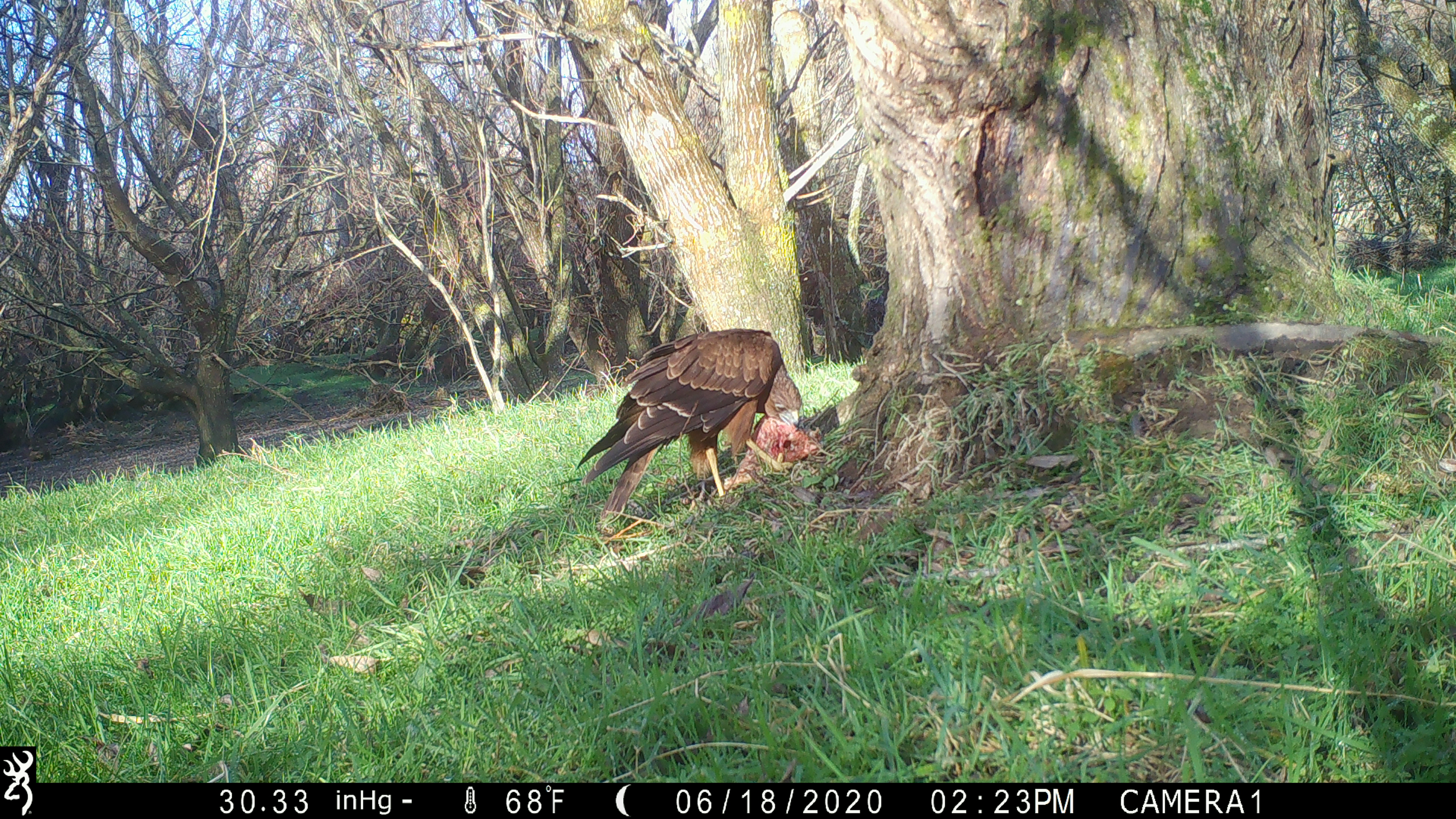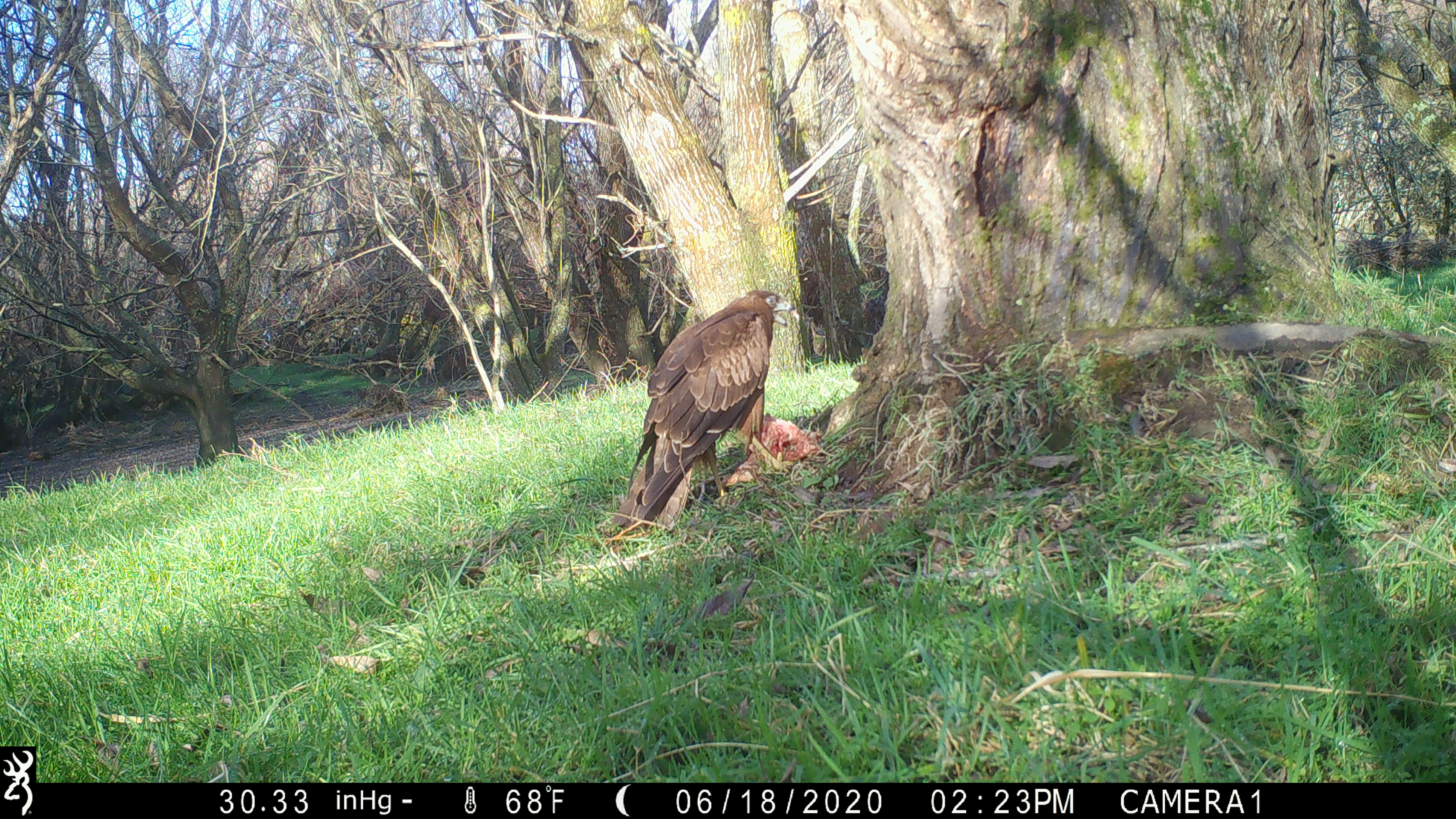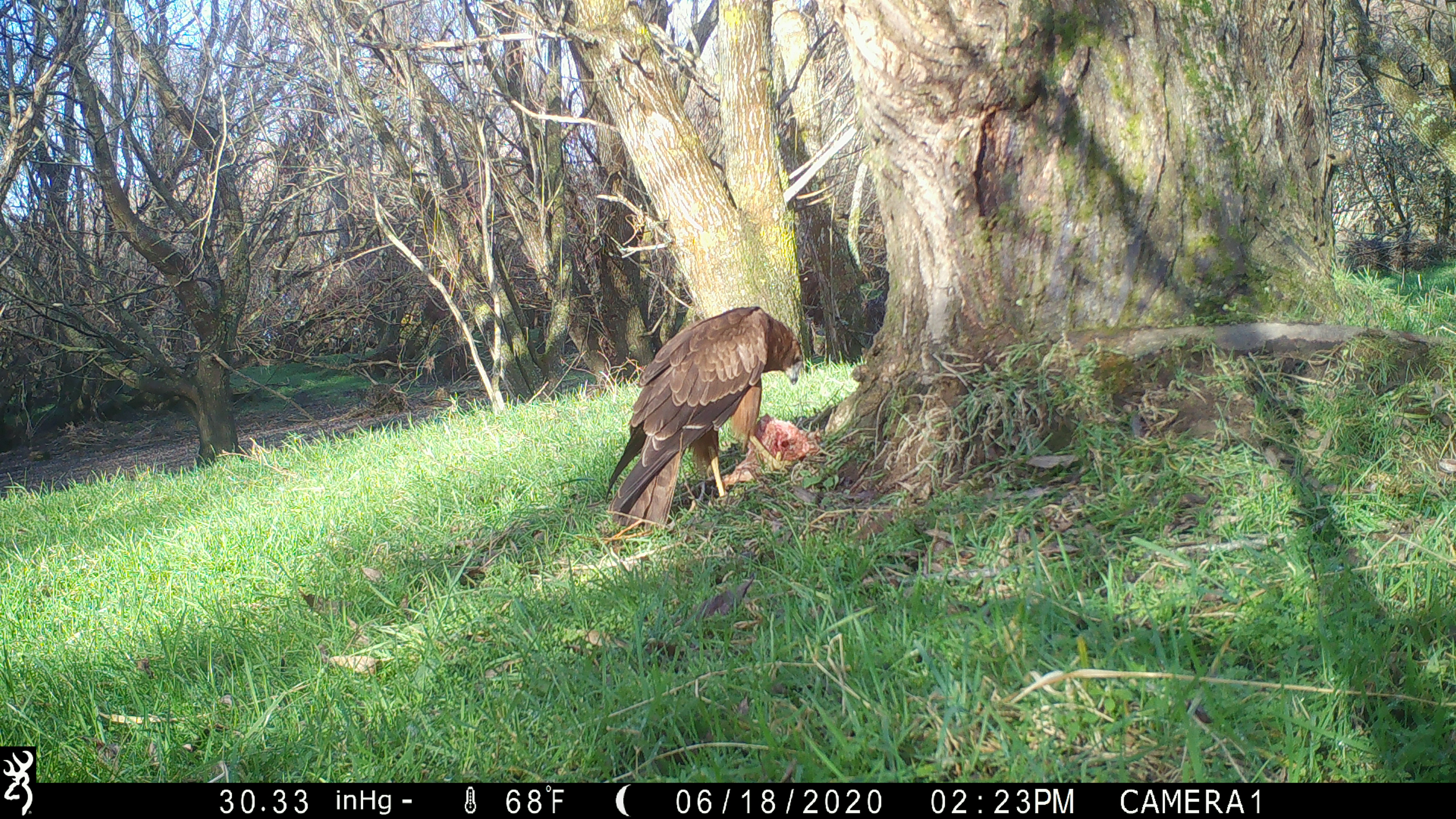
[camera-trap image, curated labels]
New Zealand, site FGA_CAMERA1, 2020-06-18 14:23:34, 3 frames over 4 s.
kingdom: Animalia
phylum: Chordata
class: Aves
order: Accipitriformes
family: Accipitridae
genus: Circus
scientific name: Circus approximans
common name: swamp harrier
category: harrier